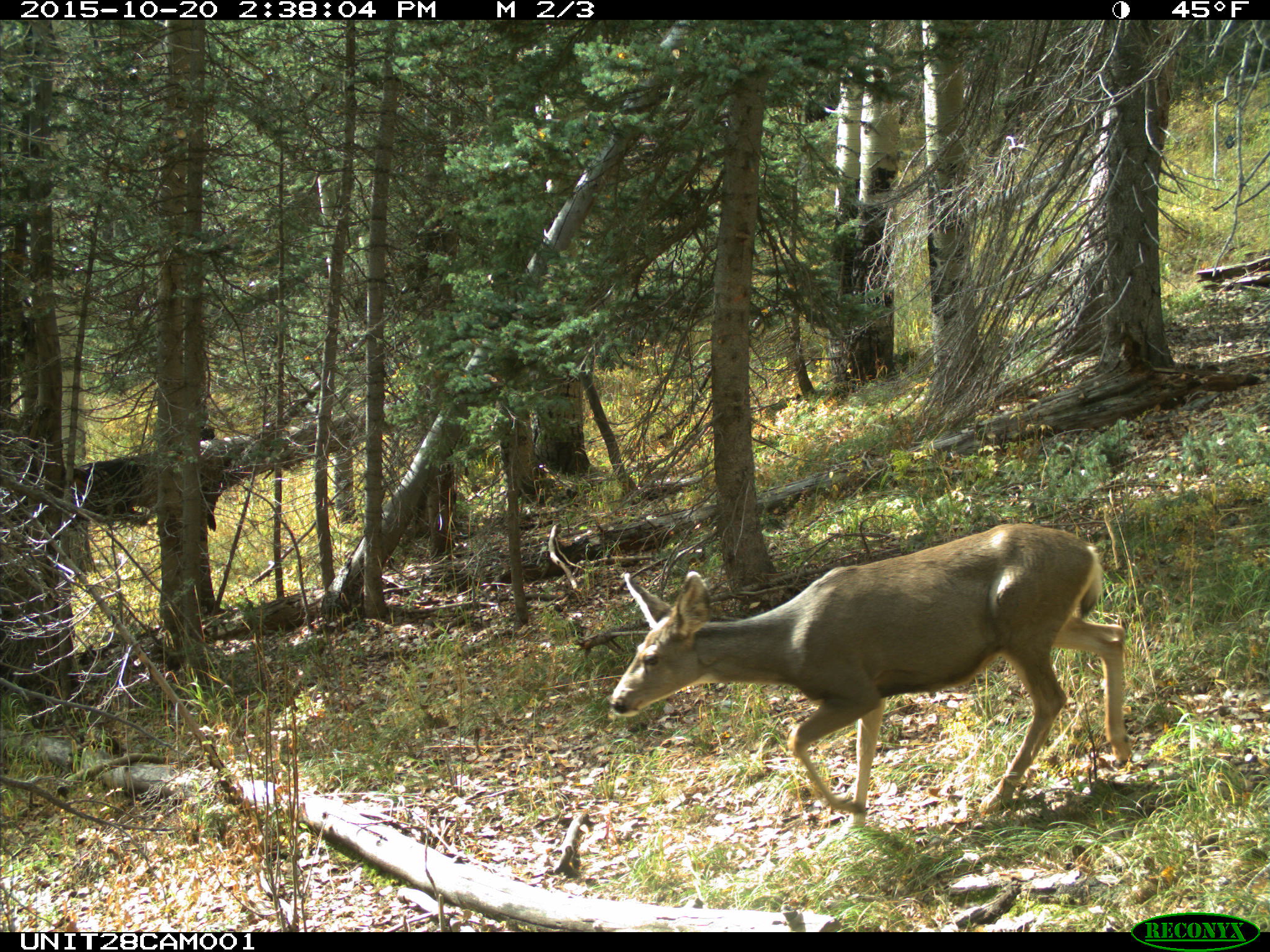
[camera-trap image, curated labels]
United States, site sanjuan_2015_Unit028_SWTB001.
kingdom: Animalia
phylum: Chordata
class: Mammalia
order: Artiodactyla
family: Cervidae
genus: Odocoileus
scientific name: Odocoileus hemionus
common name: mule deer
Odocoileus hemionus (mule deer).